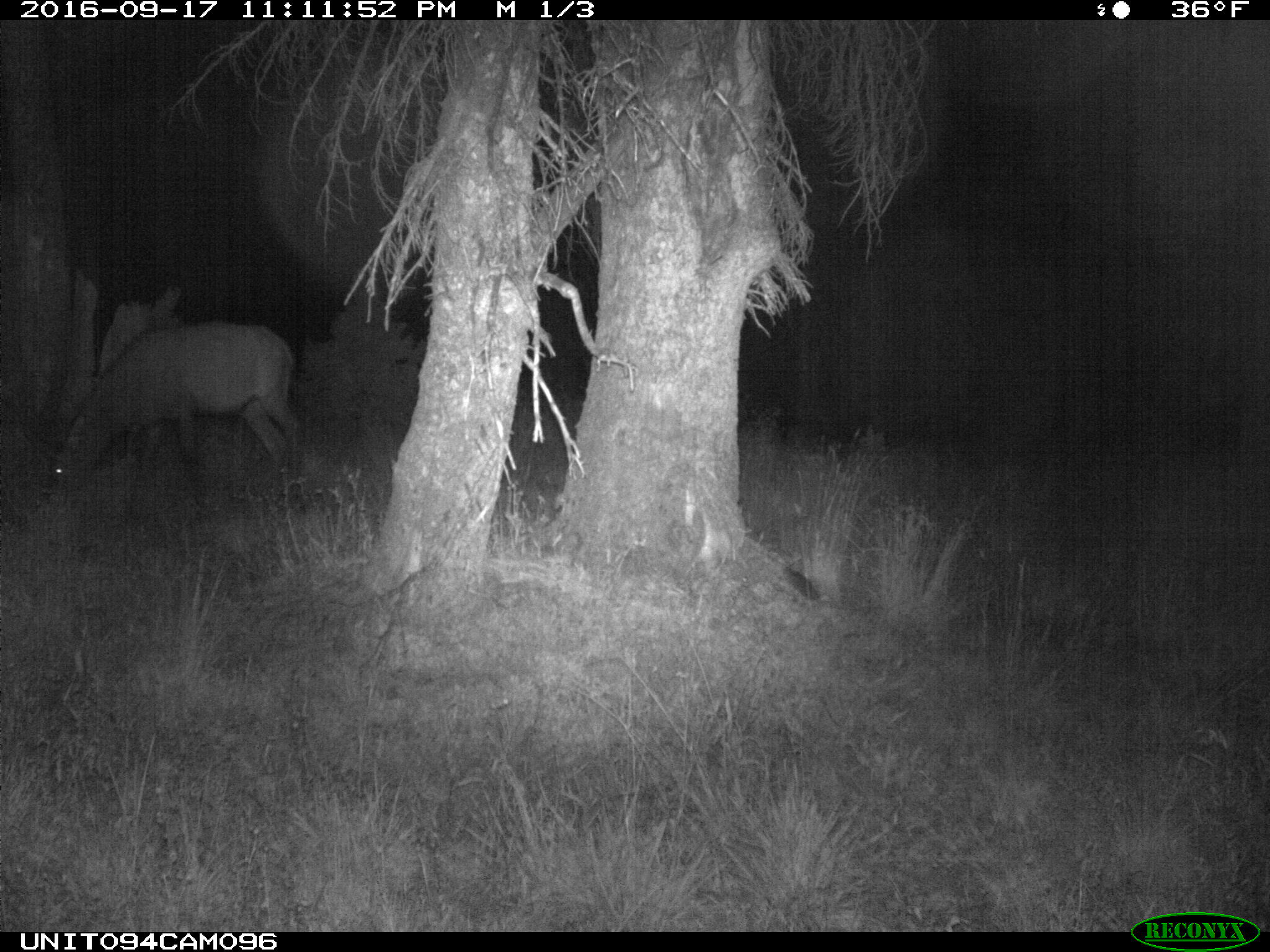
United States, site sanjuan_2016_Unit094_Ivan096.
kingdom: Animalia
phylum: Chordata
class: Mammalia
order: Artiodactyla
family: Cervidae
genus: Cervus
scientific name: Cervus elaphus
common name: red deer